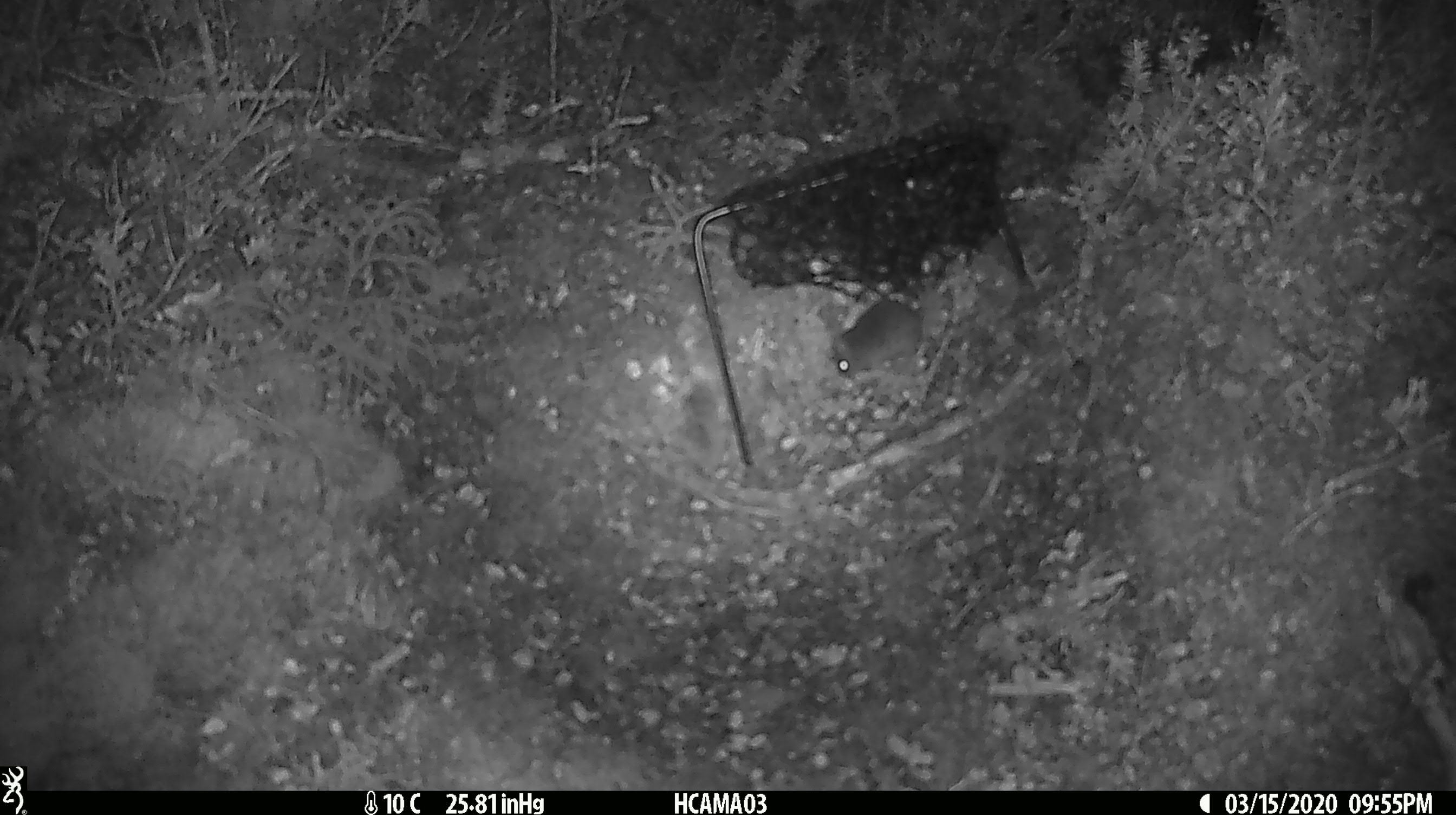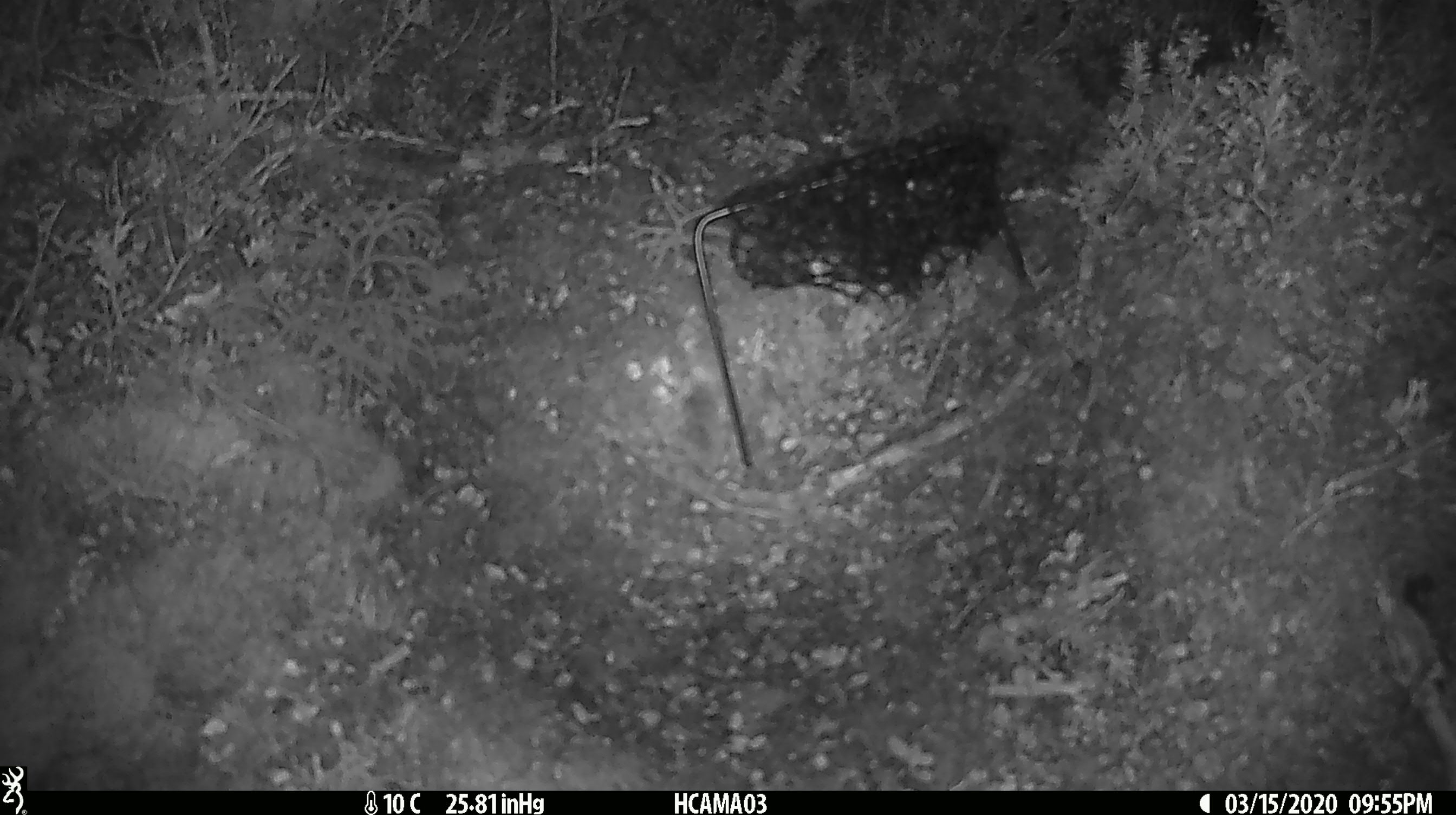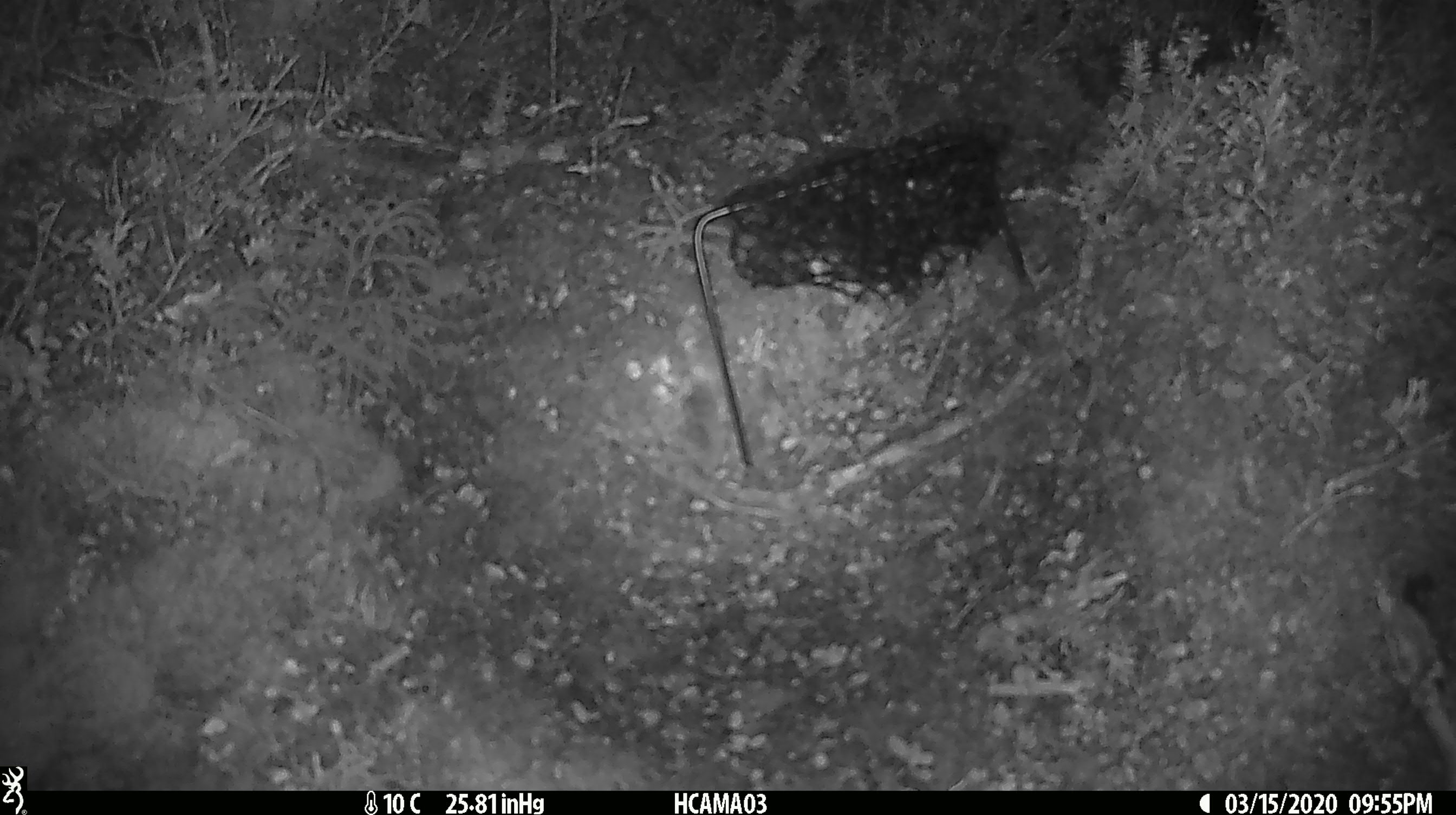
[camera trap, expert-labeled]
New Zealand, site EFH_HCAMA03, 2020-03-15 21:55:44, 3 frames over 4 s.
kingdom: Animalia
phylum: Chordata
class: Mammalia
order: Rodentia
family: Muridae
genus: Mus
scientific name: Mus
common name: mouse